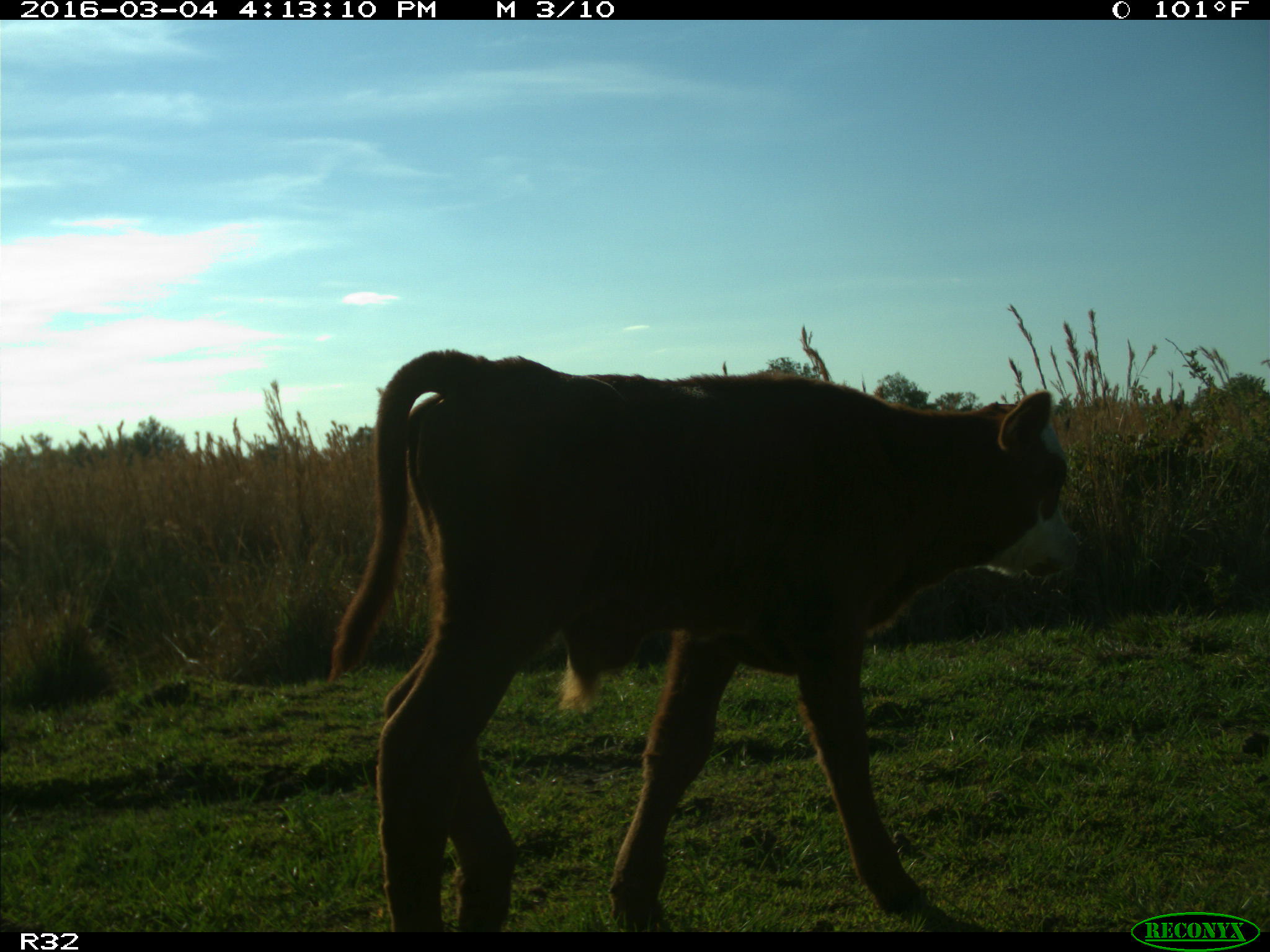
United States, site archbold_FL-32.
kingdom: Animalia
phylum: Chordata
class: Mammalia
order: Artiodactyla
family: Bovidae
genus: Bos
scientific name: Bos taurus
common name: domestic cow